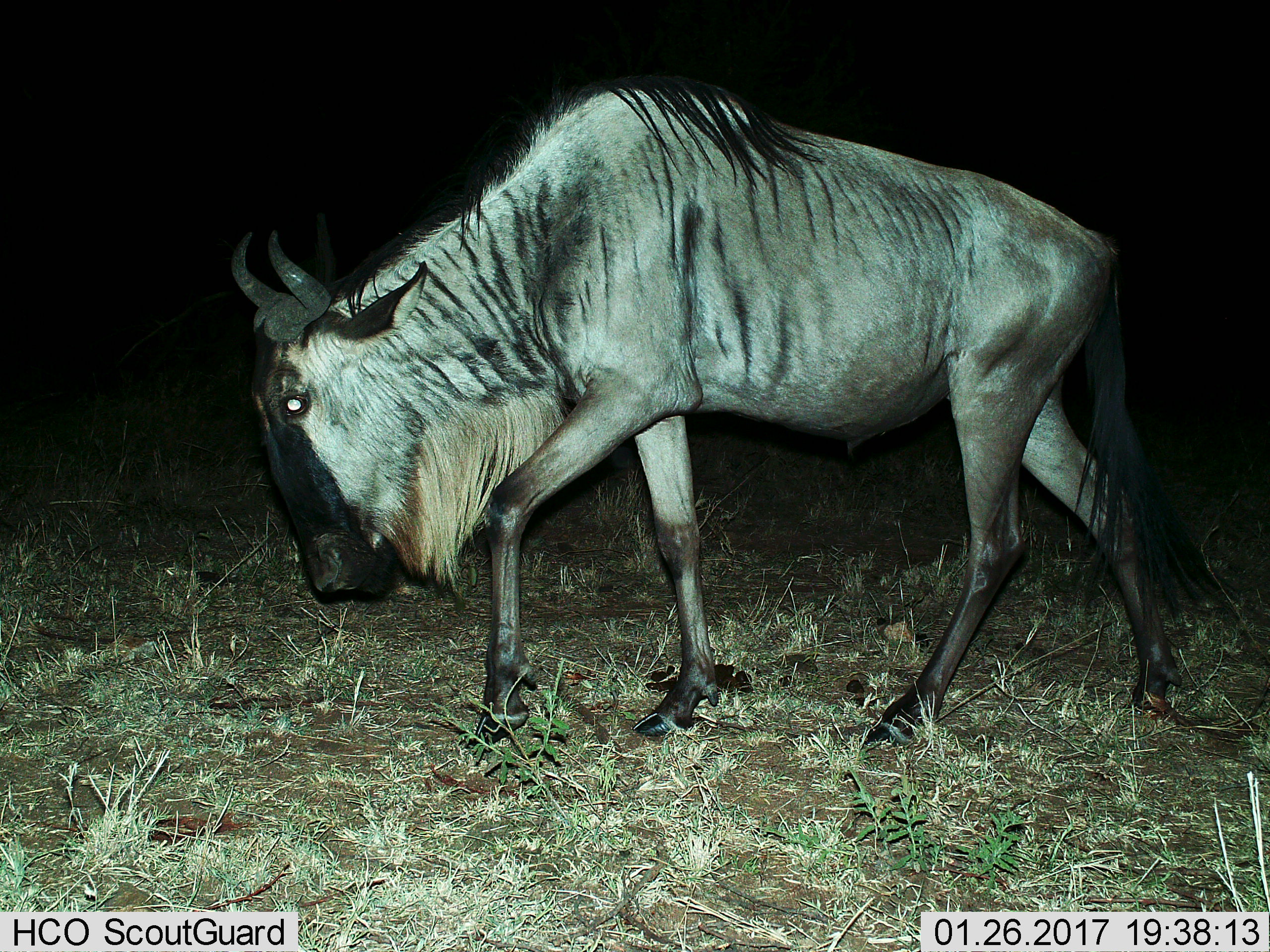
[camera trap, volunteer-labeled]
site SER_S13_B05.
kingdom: Animalia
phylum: Chordata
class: Mammalia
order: Artiodactyla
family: Bovidae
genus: Connochaetes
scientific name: Connochaetes taurinus taurinus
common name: blue wildebeest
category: wildebeestblue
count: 1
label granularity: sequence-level